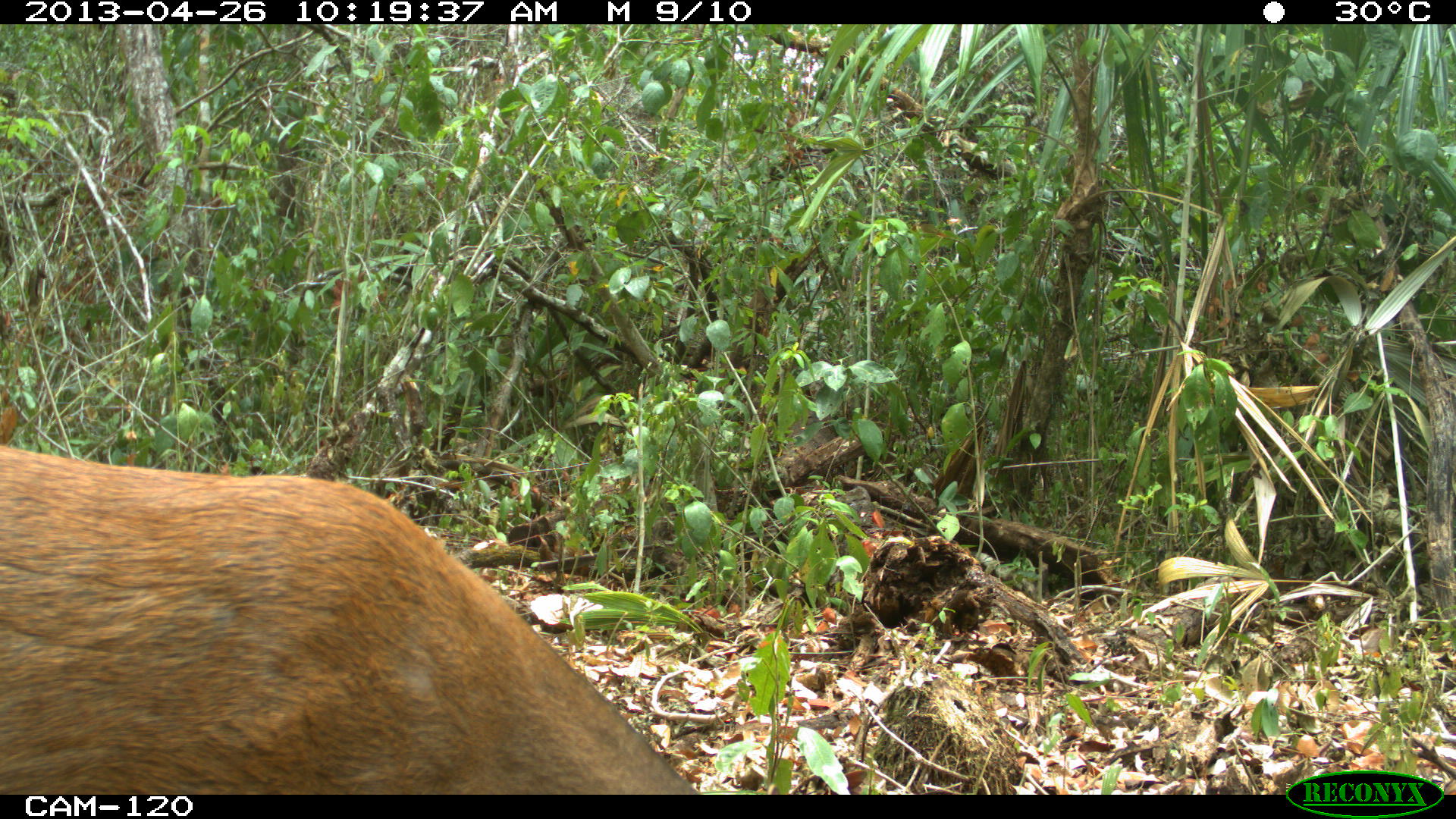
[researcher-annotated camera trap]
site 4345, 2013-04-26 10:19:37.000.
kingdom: Animalia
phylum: Chordata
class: Mammalia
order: Artiodactyla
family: Cervidae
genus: Mazama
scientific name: Mazama temama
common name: central american red brocket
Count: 1.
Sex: female.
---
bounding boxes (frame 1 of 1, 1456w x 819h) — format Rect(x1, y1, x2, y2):
mazama temama: Rect(0, 445, 700, 795)